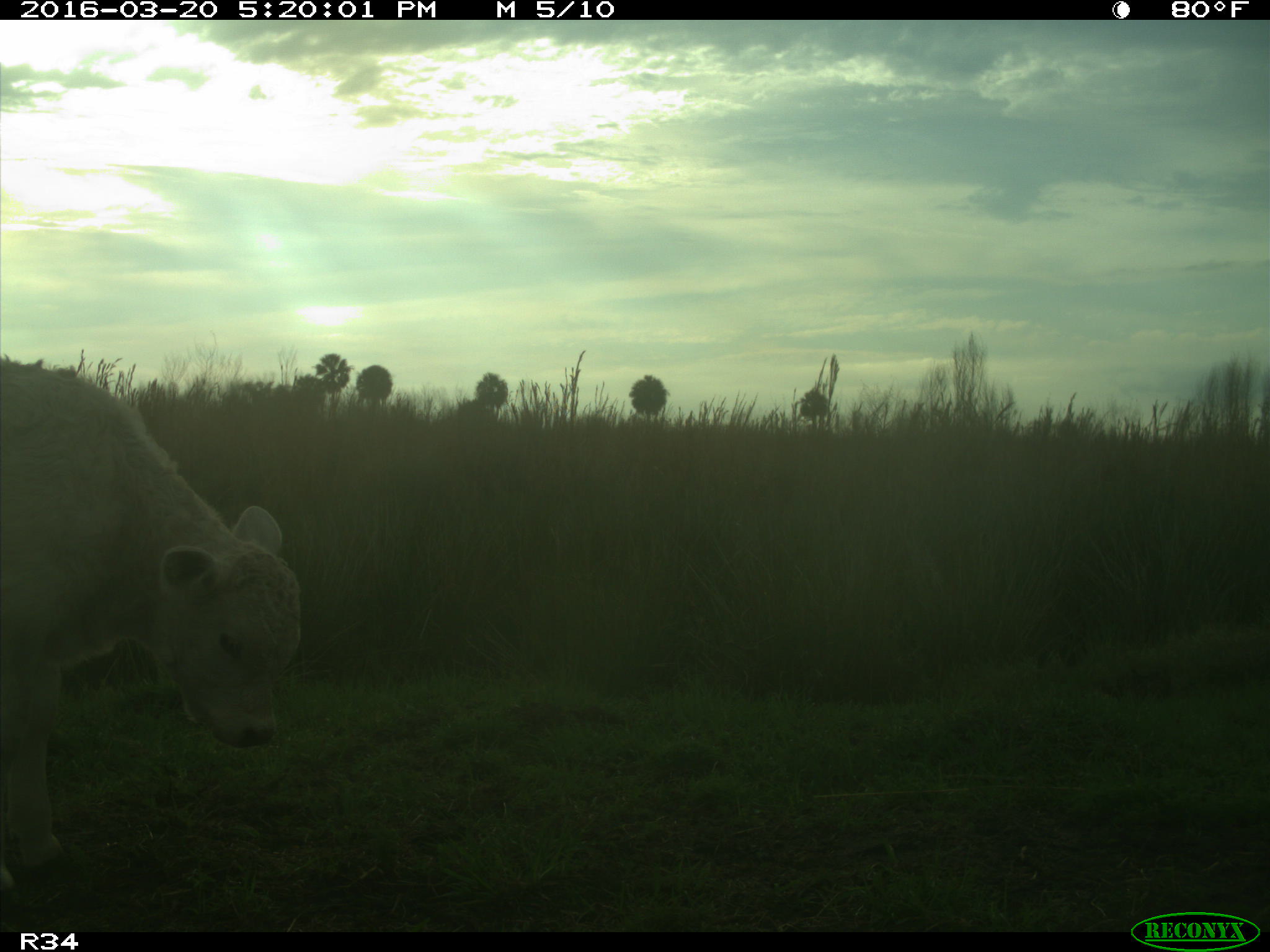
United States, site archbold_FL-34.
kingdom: Animalia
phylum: Chordata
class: Mammalia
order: Artiodactyla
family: Bovidae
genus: Bos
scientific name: Bos taurus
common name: domestic cow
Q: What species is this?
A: Bos taurus (domestic cow).